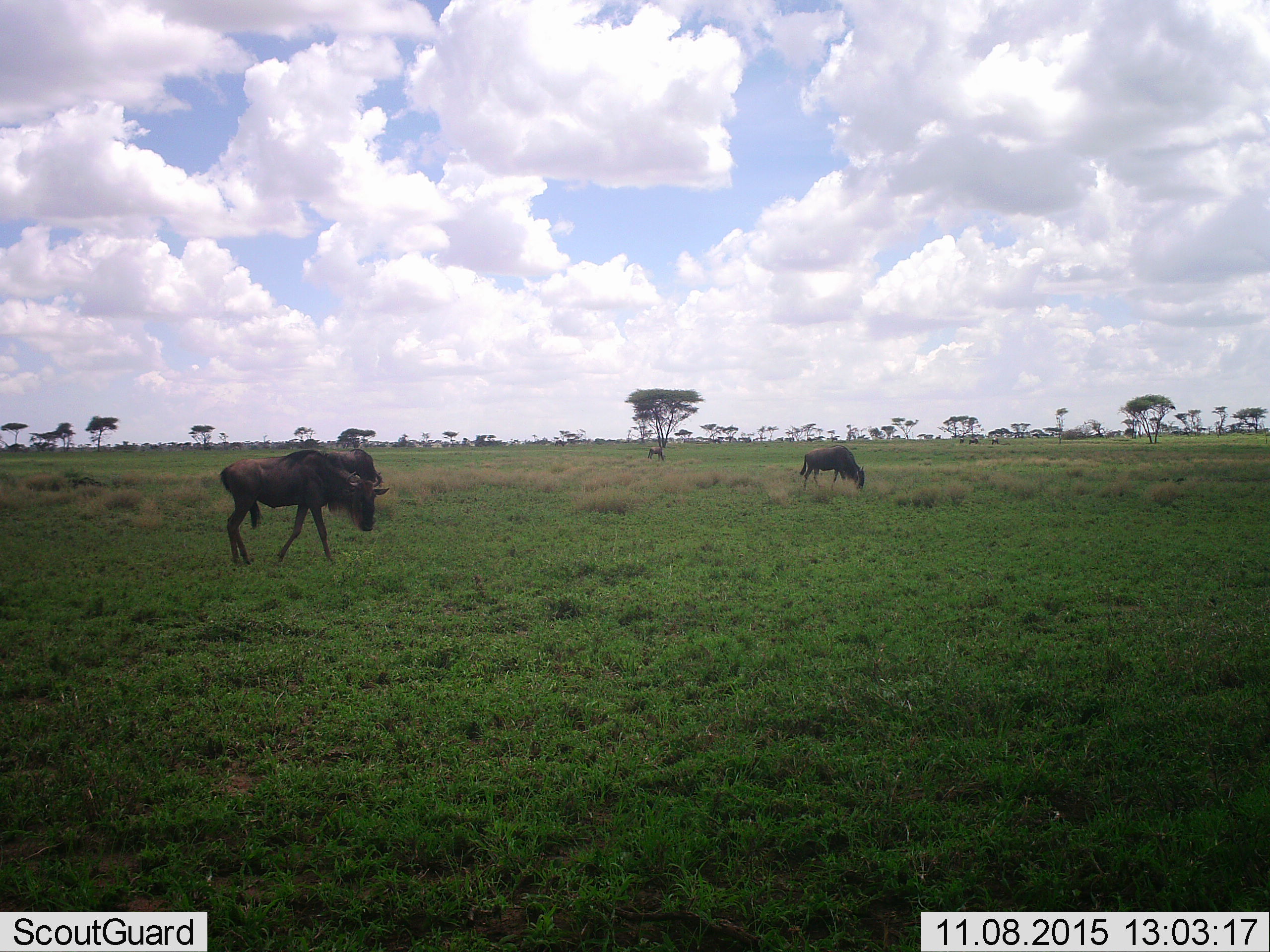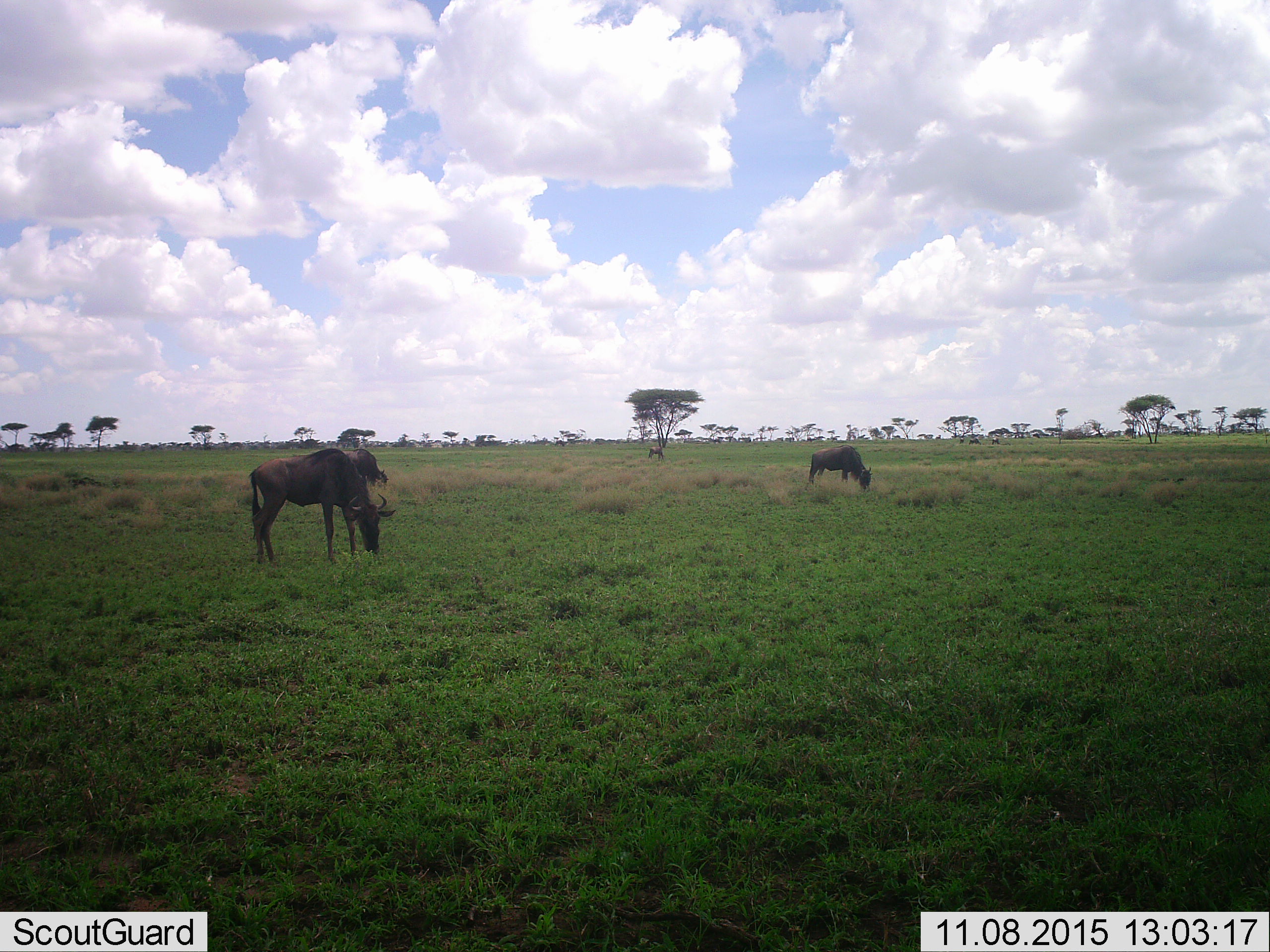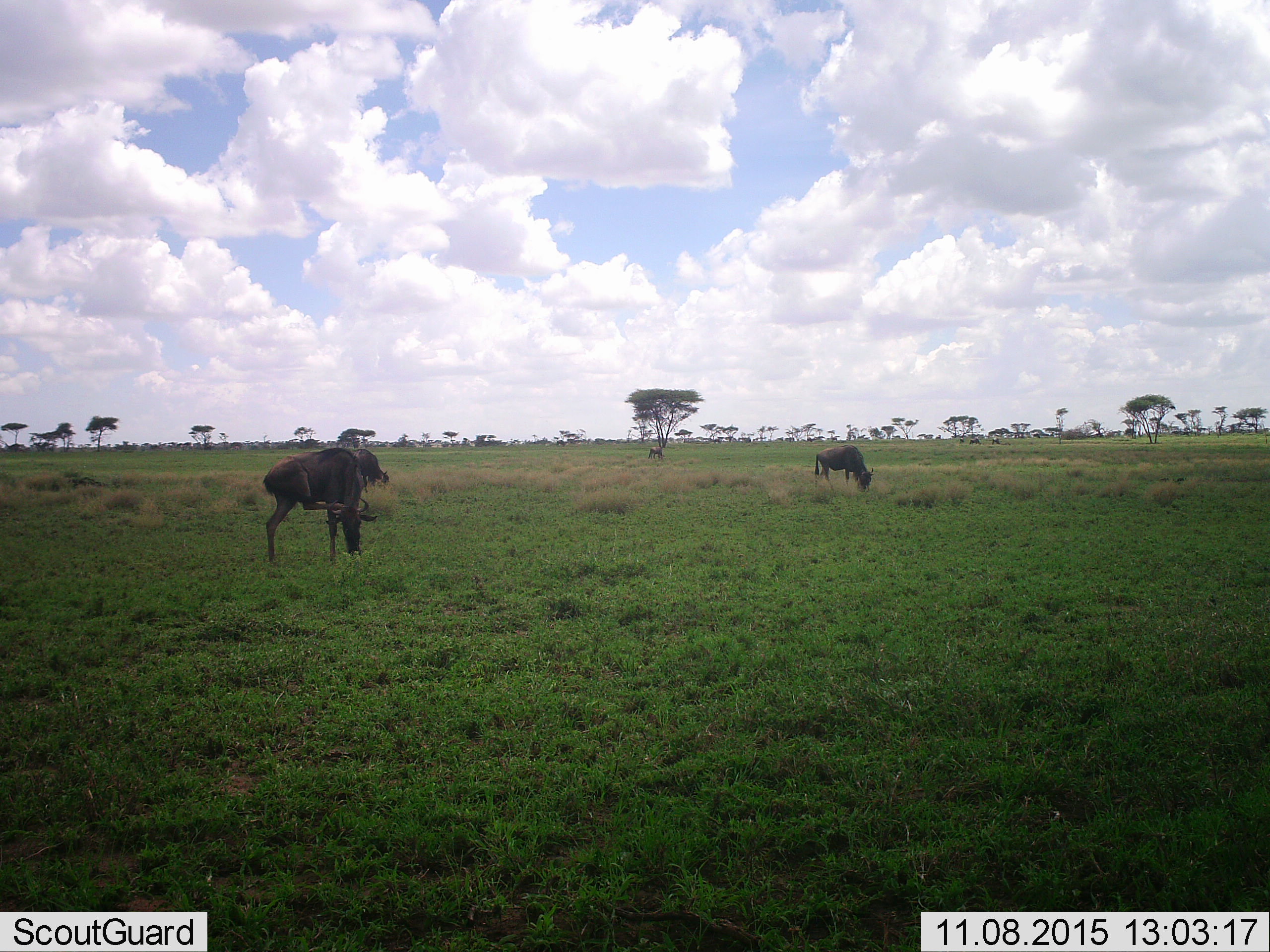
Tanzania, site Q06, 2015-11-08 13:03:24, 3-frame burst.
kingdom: Animalia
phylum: Chordata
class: Mammalia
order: Artiodactyla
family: Bovidae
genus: Connochaetes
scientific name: Connochaetes taurinus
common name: blue wildebeest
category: wildebeest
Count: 4.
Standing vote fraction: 33%.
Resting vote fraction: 0%.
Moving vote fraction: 44%.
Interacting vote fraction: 0%.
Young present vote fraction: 0%.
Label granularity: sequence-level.